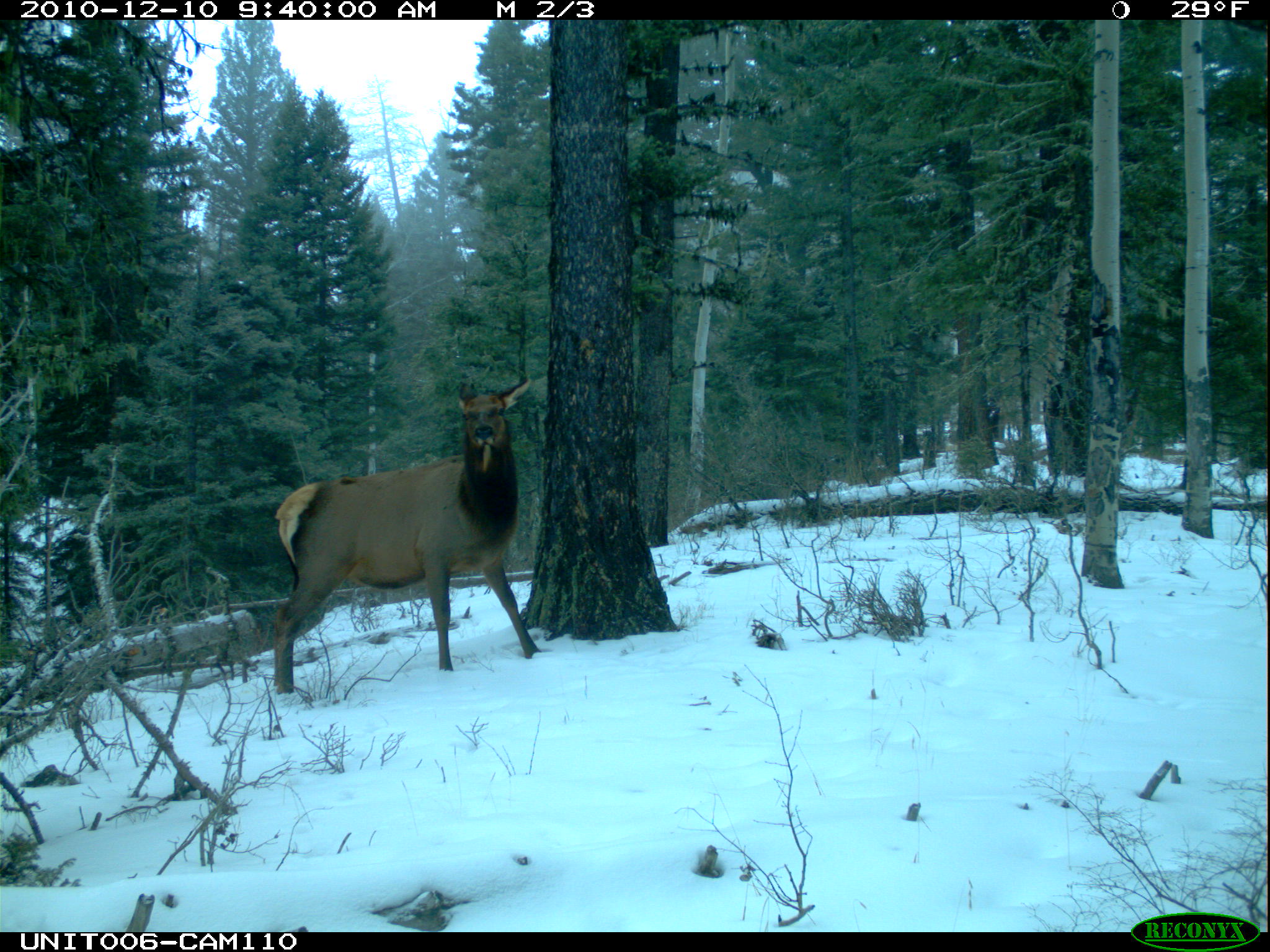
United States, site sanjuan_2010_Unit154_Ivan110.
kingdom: Animalia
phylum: Chordata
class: Mammalia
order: Artiodactyla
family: Cervidae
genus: Cervus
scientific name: Cervus elaphus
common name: red deer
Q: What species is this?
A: Cervus elaphus (red deer).